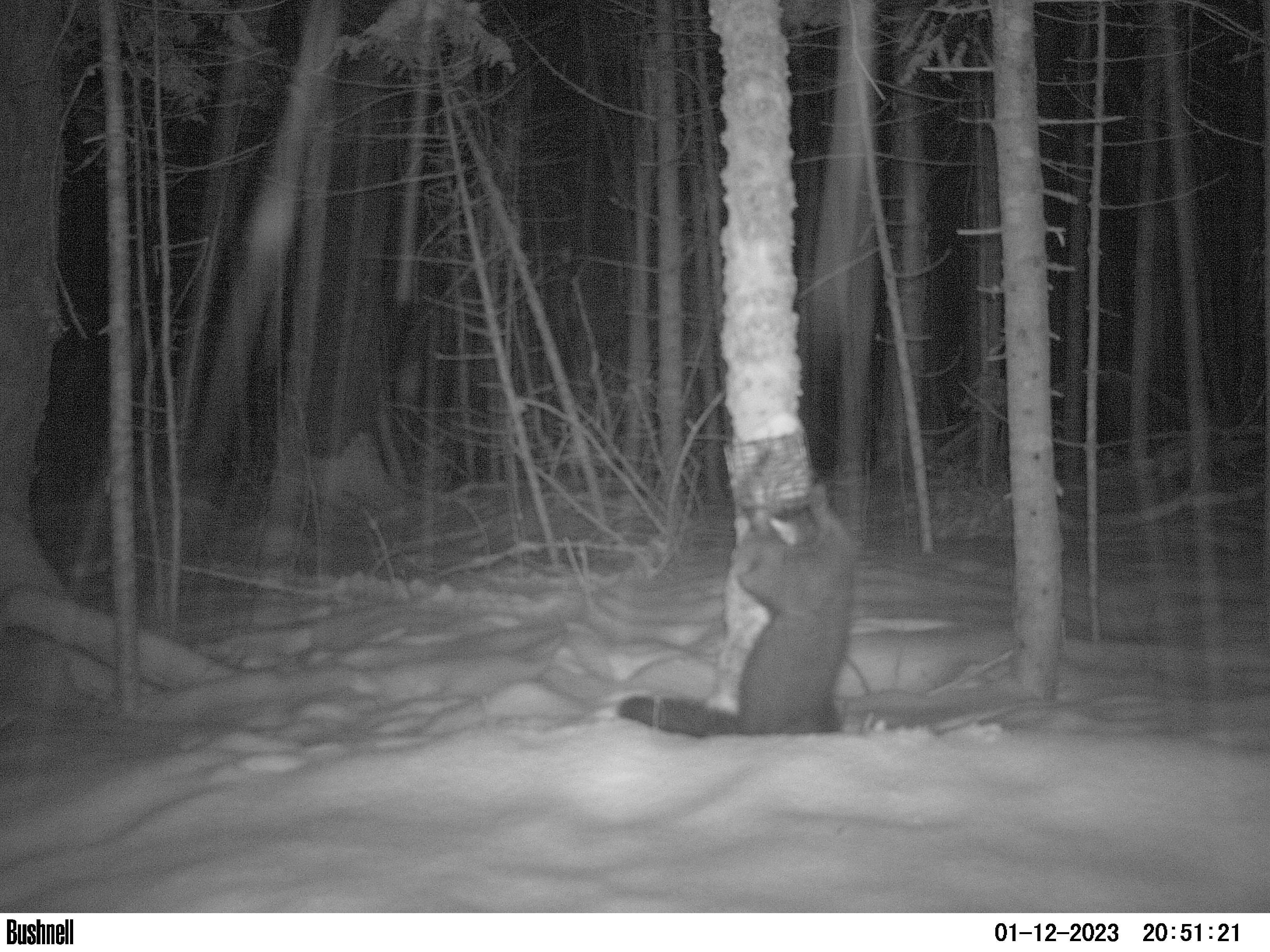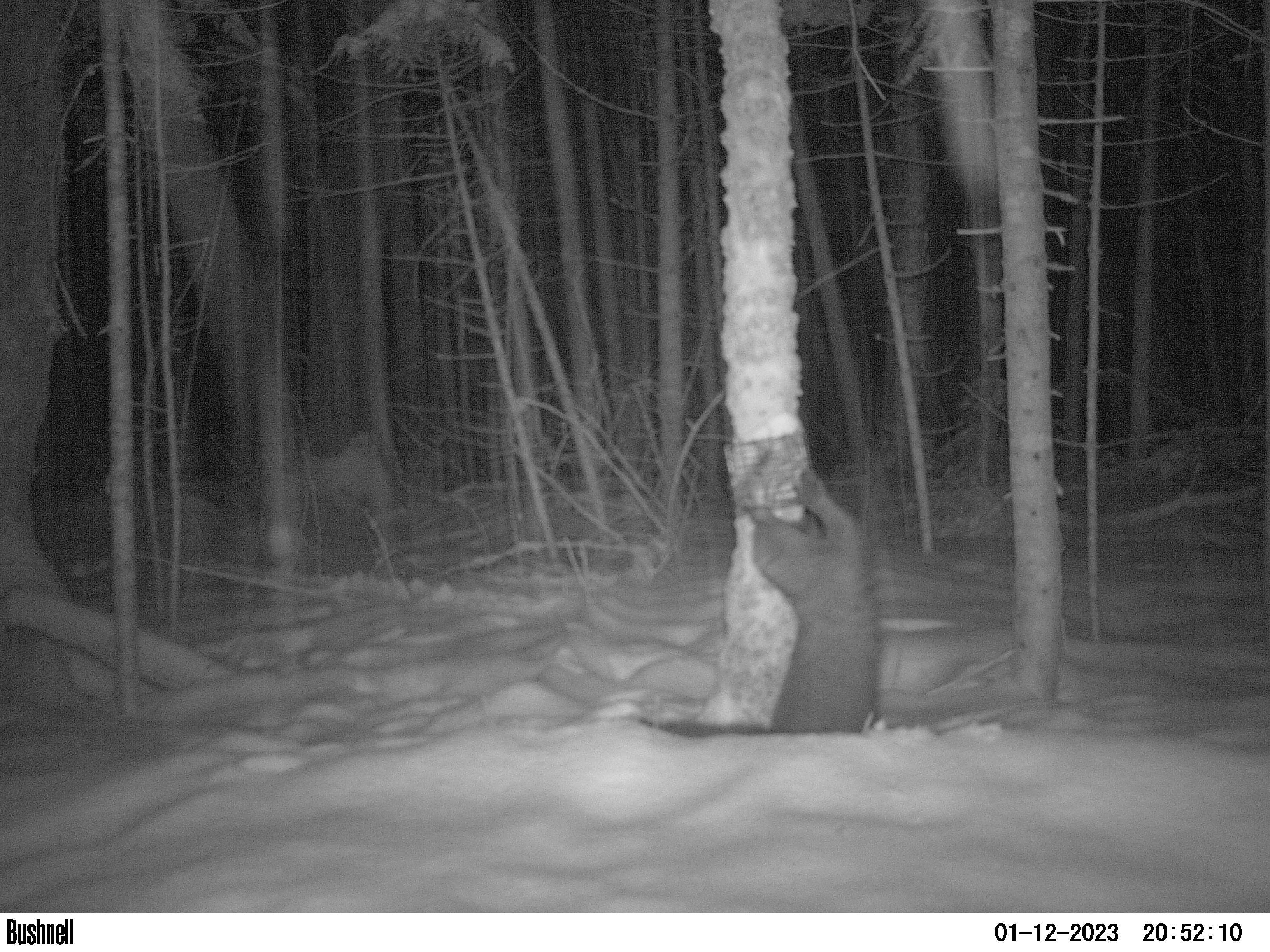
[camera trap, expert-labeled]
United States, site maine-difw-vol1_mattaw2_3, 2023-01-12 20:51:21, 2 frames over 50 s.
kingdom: Animalia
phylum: Chordata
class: Mammalia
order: Carnivora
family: Mustelidae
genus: Pekania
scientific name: Pekania pennanti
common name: fisher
Fisher (Pekania pennanti).